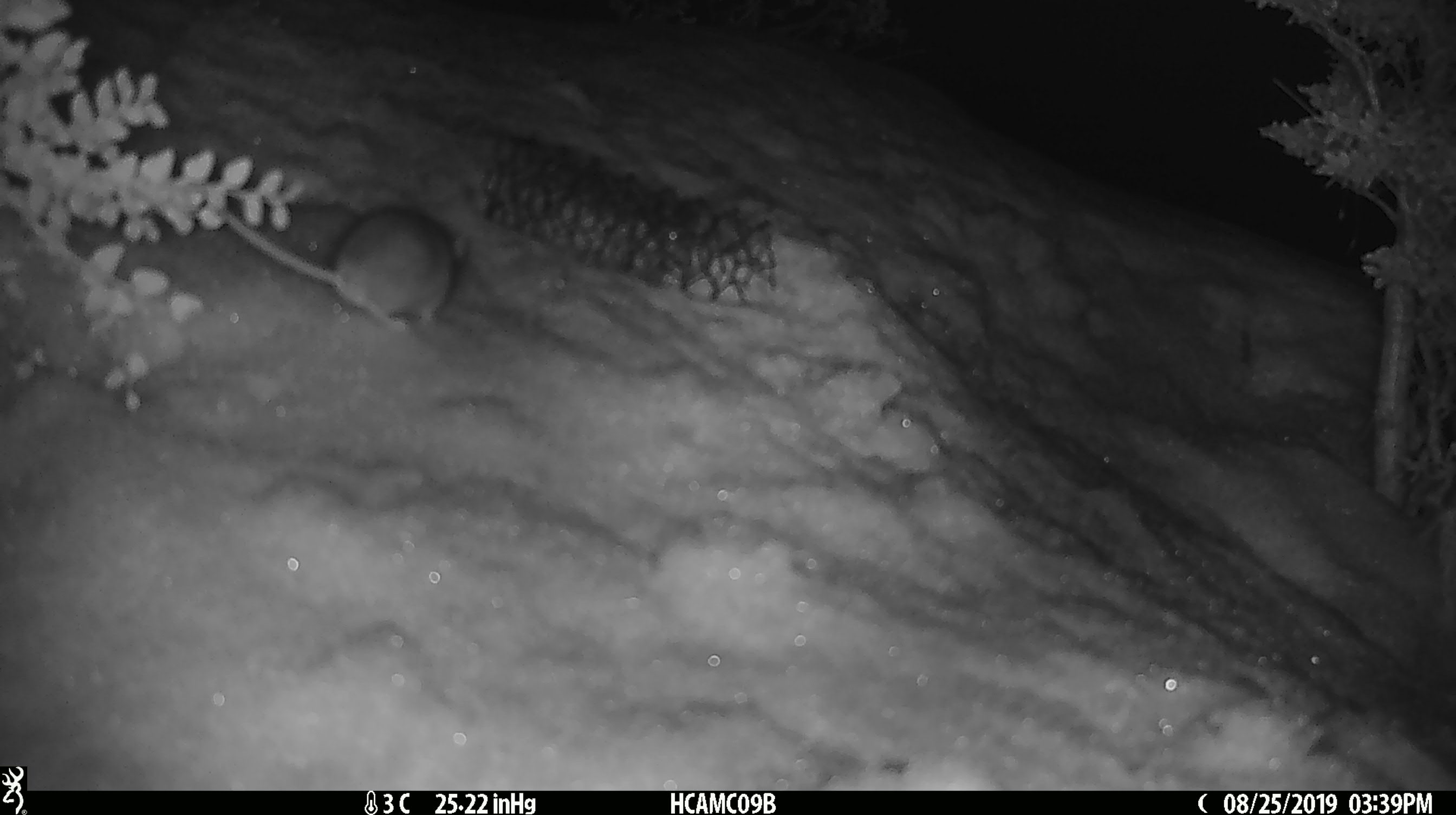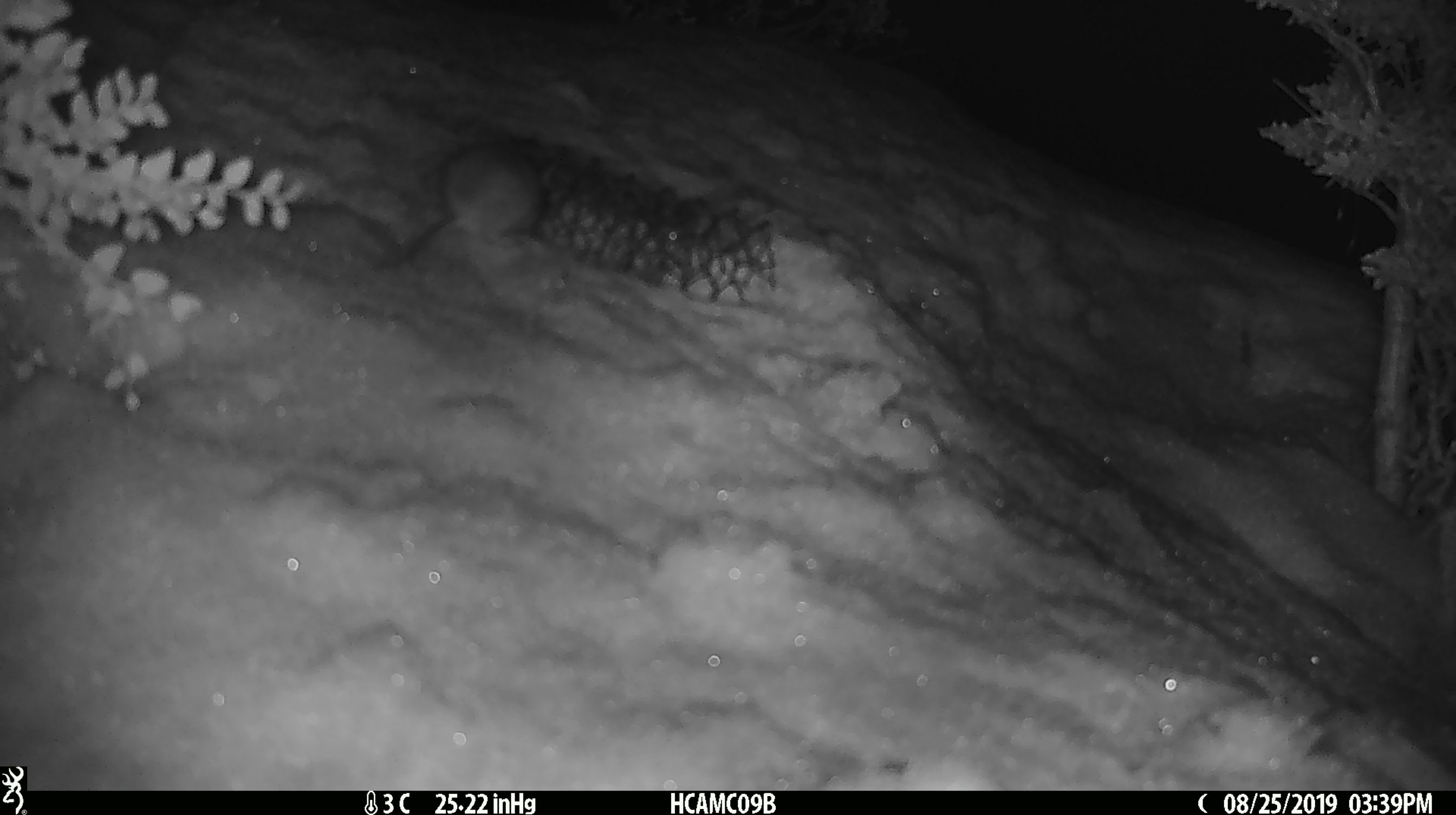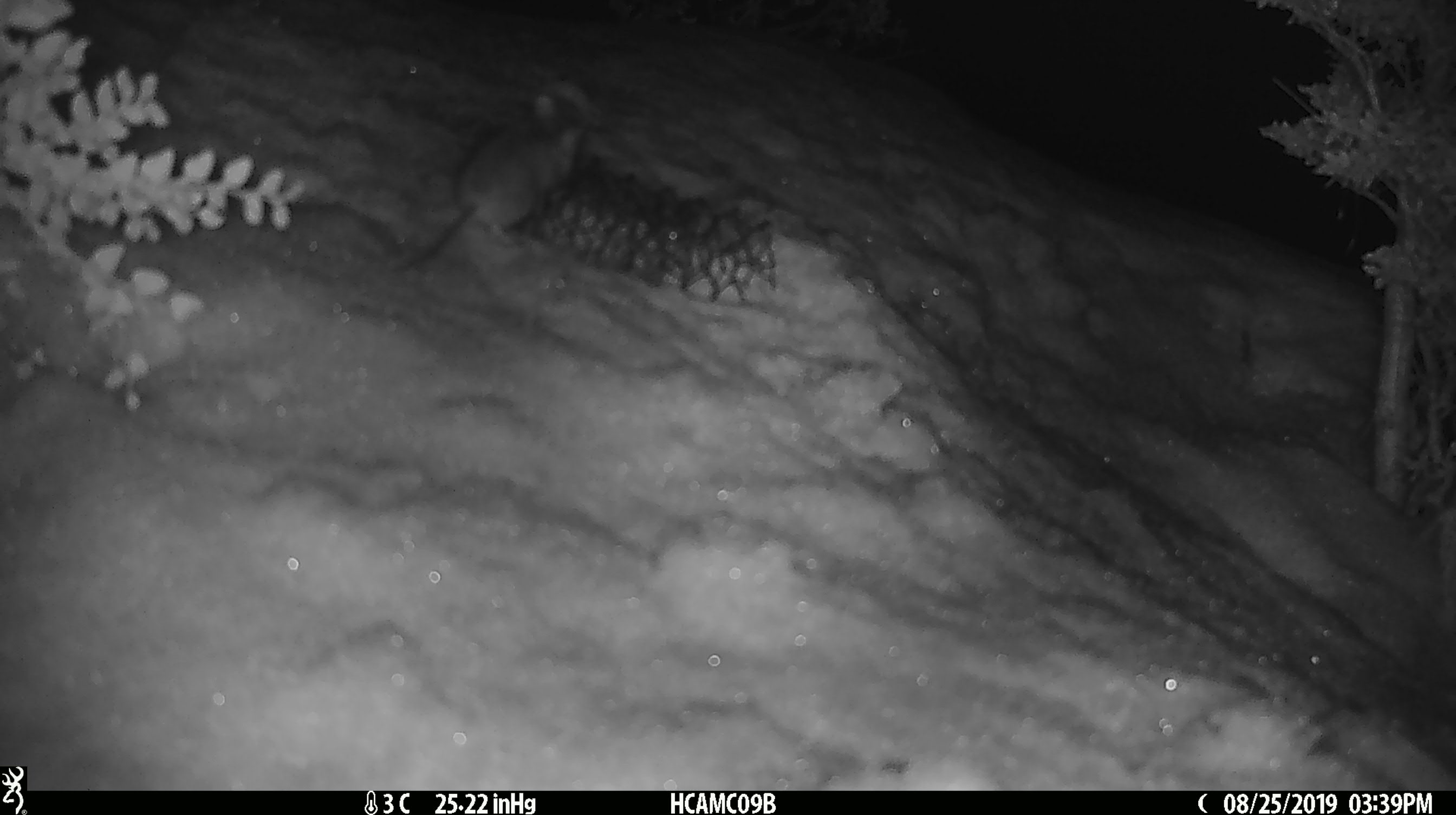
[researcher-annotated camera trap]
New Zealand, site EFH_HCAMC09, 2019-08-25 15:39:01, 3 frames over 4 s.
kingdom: Animalia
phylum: Chordata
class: Mammalia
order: Rodentia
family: Muridae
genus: Mus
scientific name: Mus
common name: mouse